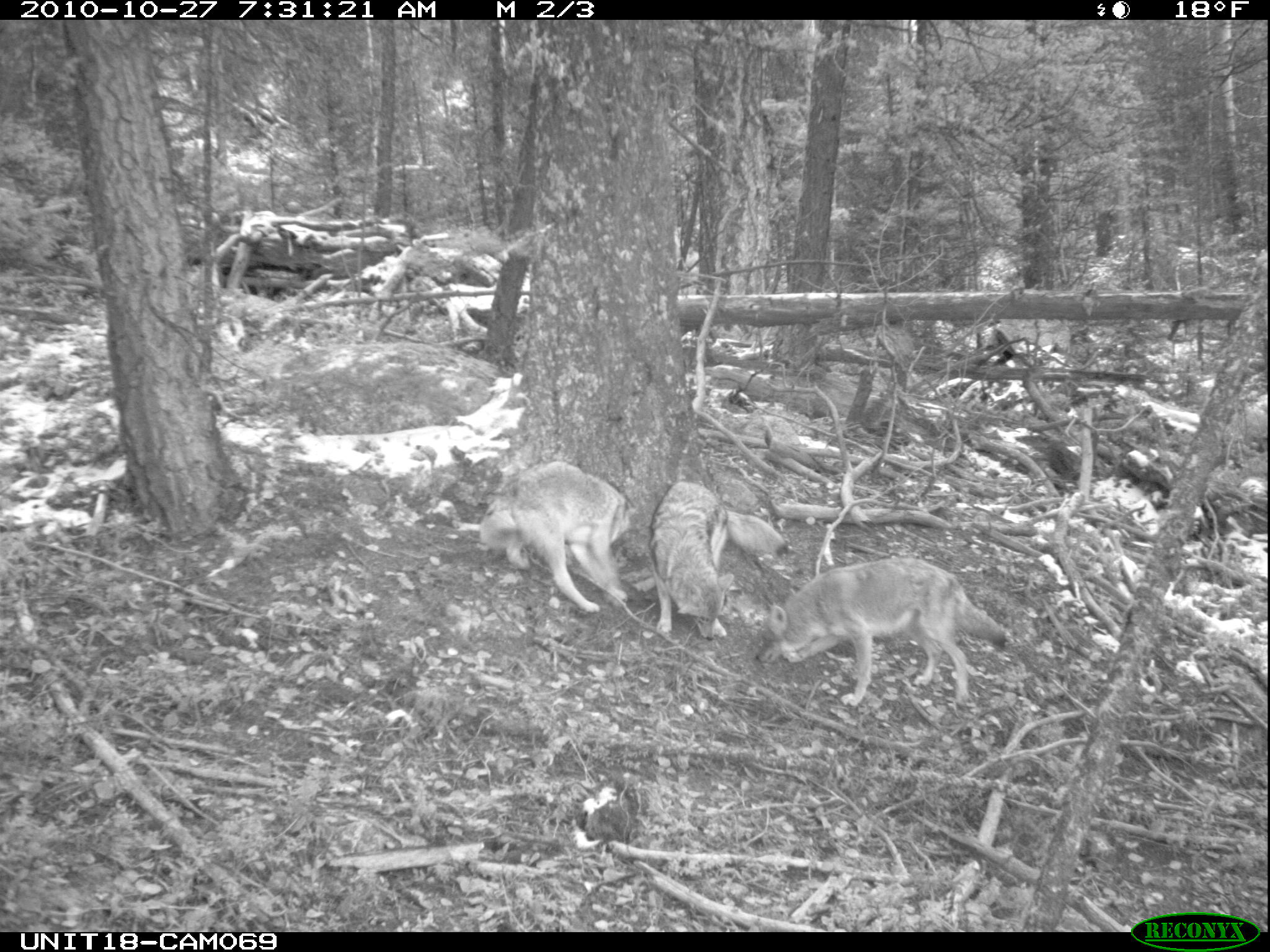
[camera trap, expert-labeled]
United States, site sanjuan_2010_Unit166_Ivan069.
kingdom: Animalia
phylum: Chordata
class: Mammalia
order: Carnivora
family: Canidae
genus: Canis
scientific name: Canis latrans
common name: coyote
Canis latrans (coyote).